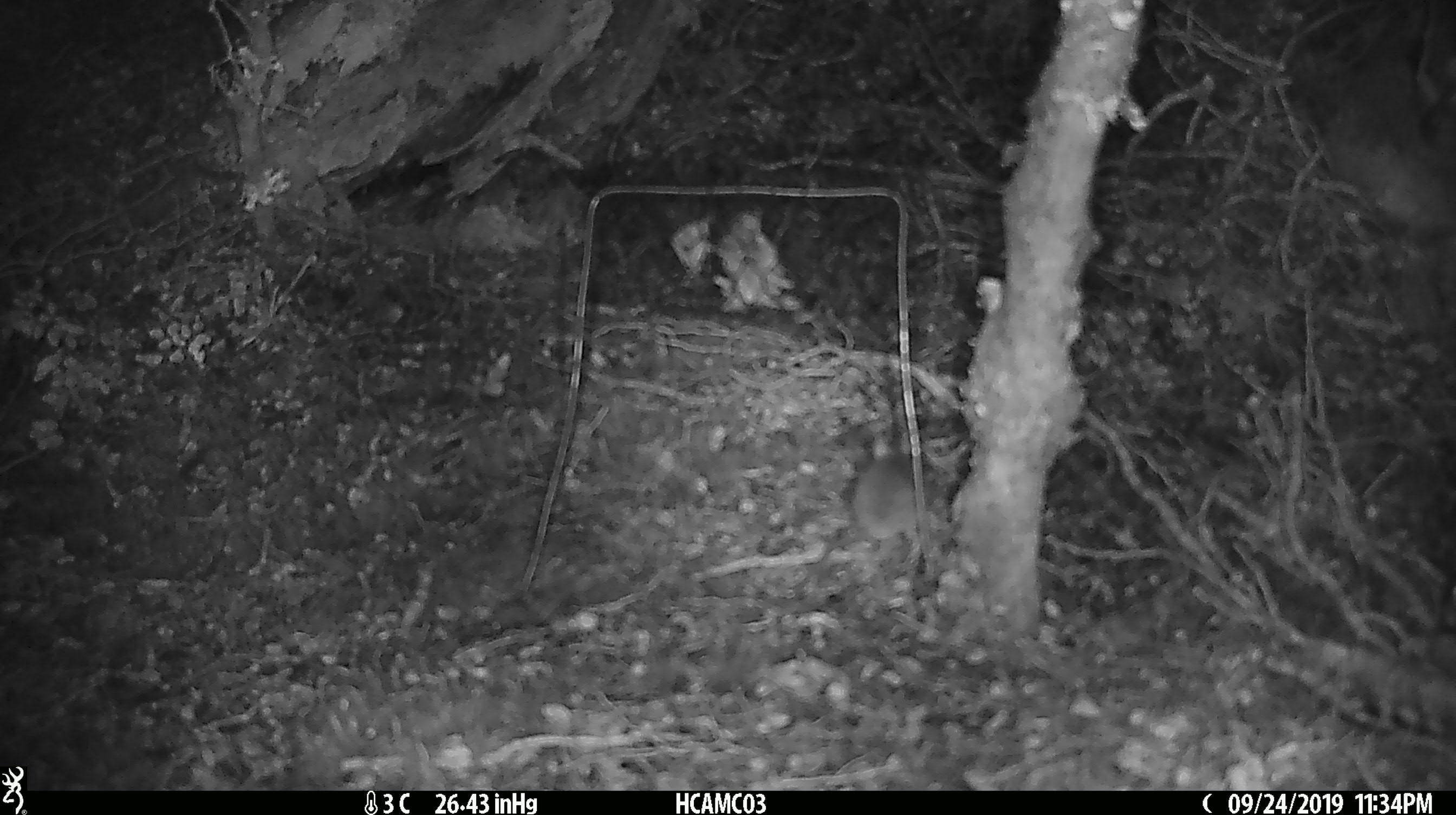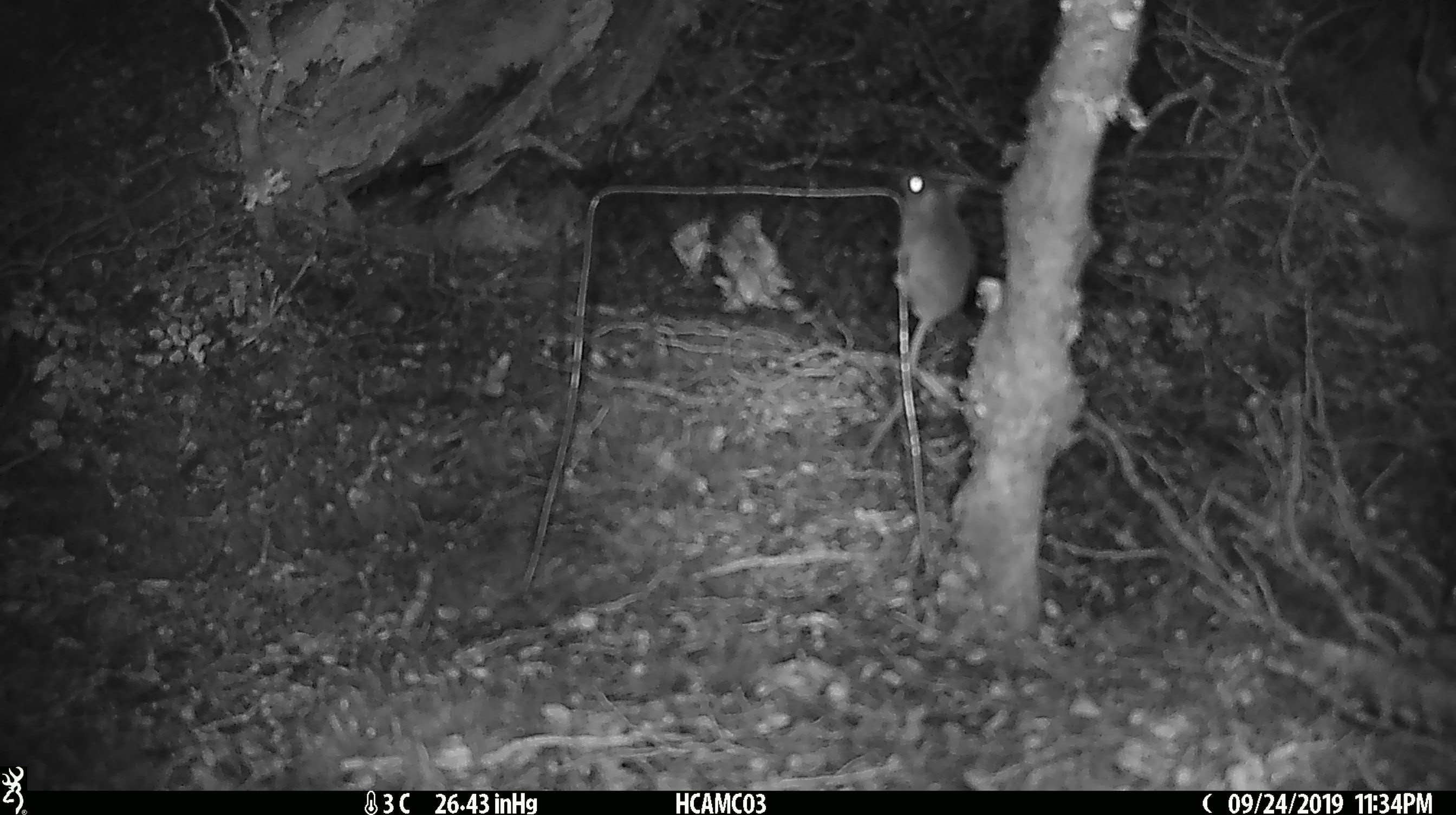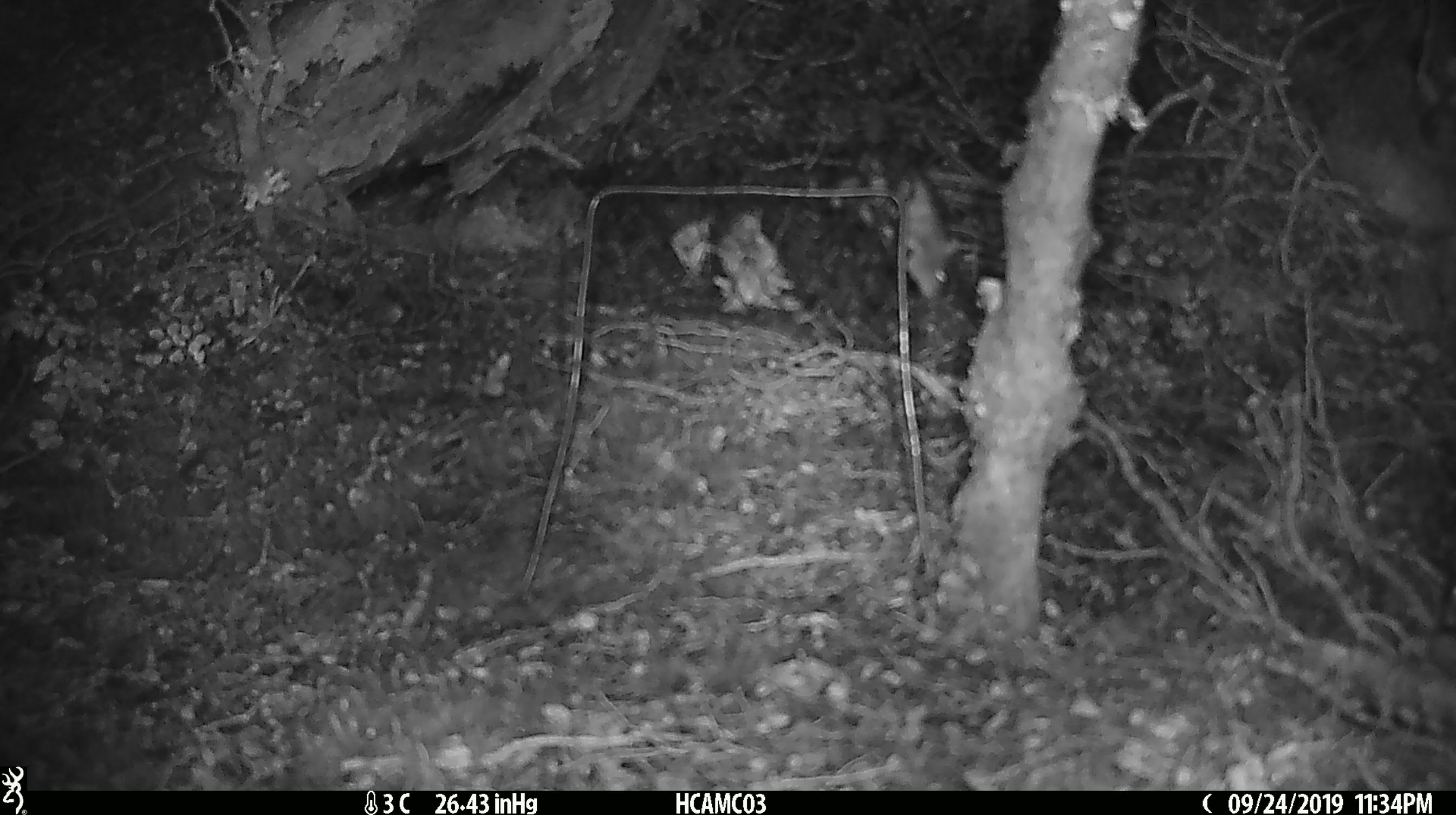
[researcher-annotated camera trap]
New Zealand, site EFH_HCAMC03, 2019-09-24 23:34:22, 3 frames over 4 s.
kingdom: Animalia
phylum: Chordata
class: Mammalia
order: Rodentia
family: Muridae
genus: Mus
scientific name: Mus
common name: mouse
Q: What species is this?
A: Mouse (Mus).